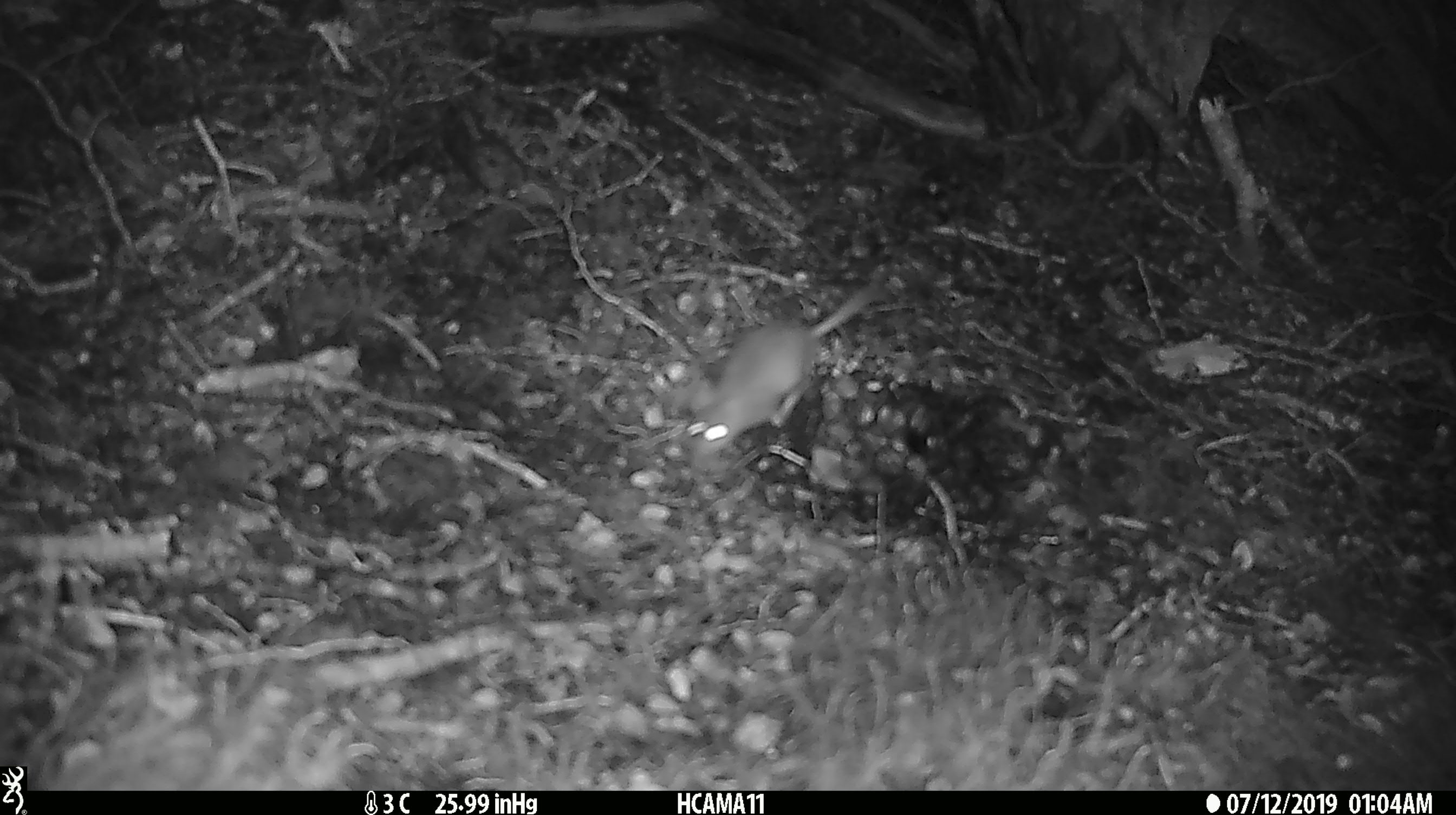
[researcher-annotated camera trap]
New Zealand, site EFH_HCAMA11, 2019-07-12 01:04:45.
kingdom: Animalia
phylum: Chordata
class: Mammalia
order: Rodentia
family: Muridae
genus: Mus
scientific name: Mus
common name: mouse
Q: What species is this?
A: Mouse (Mus).